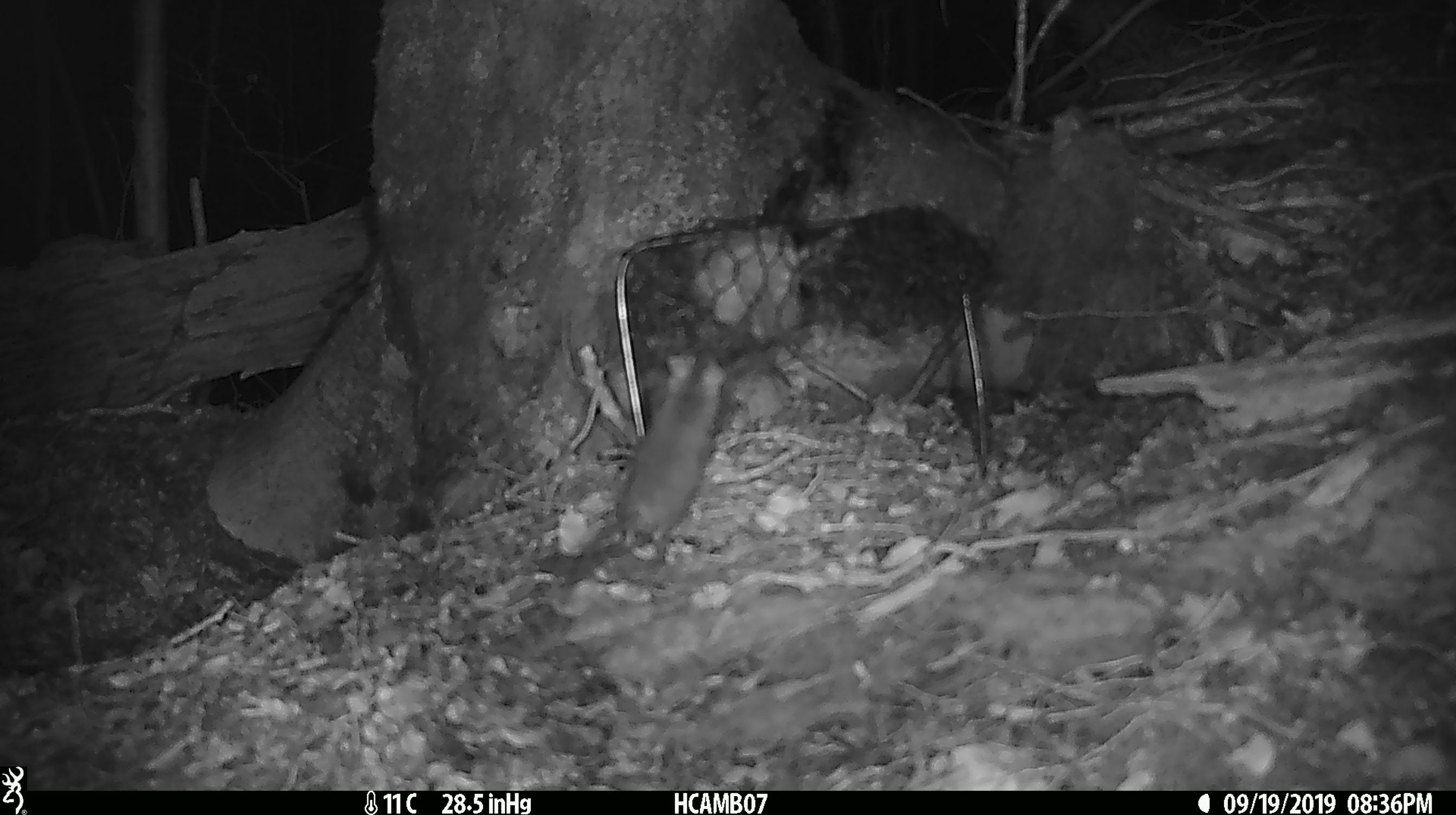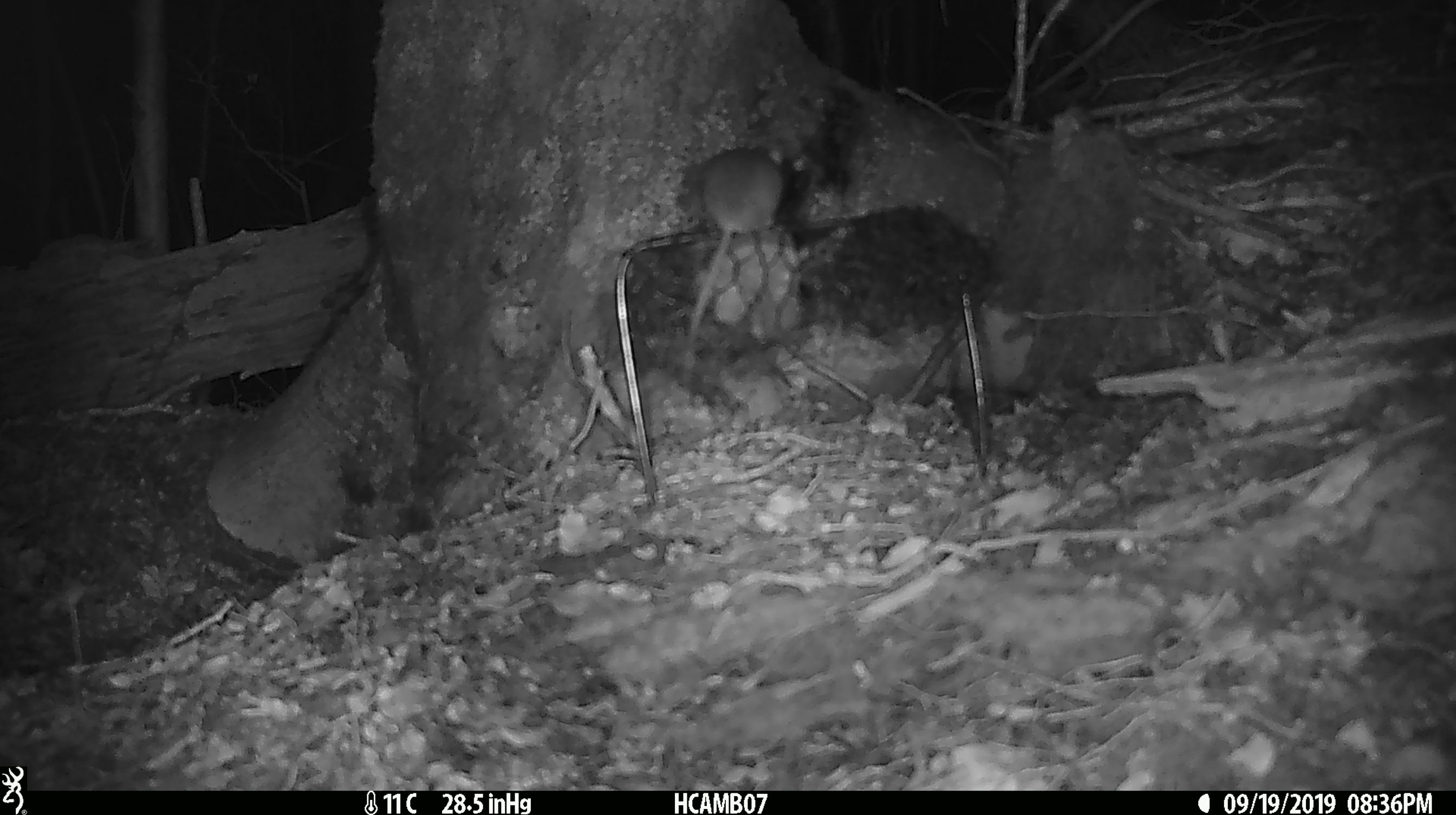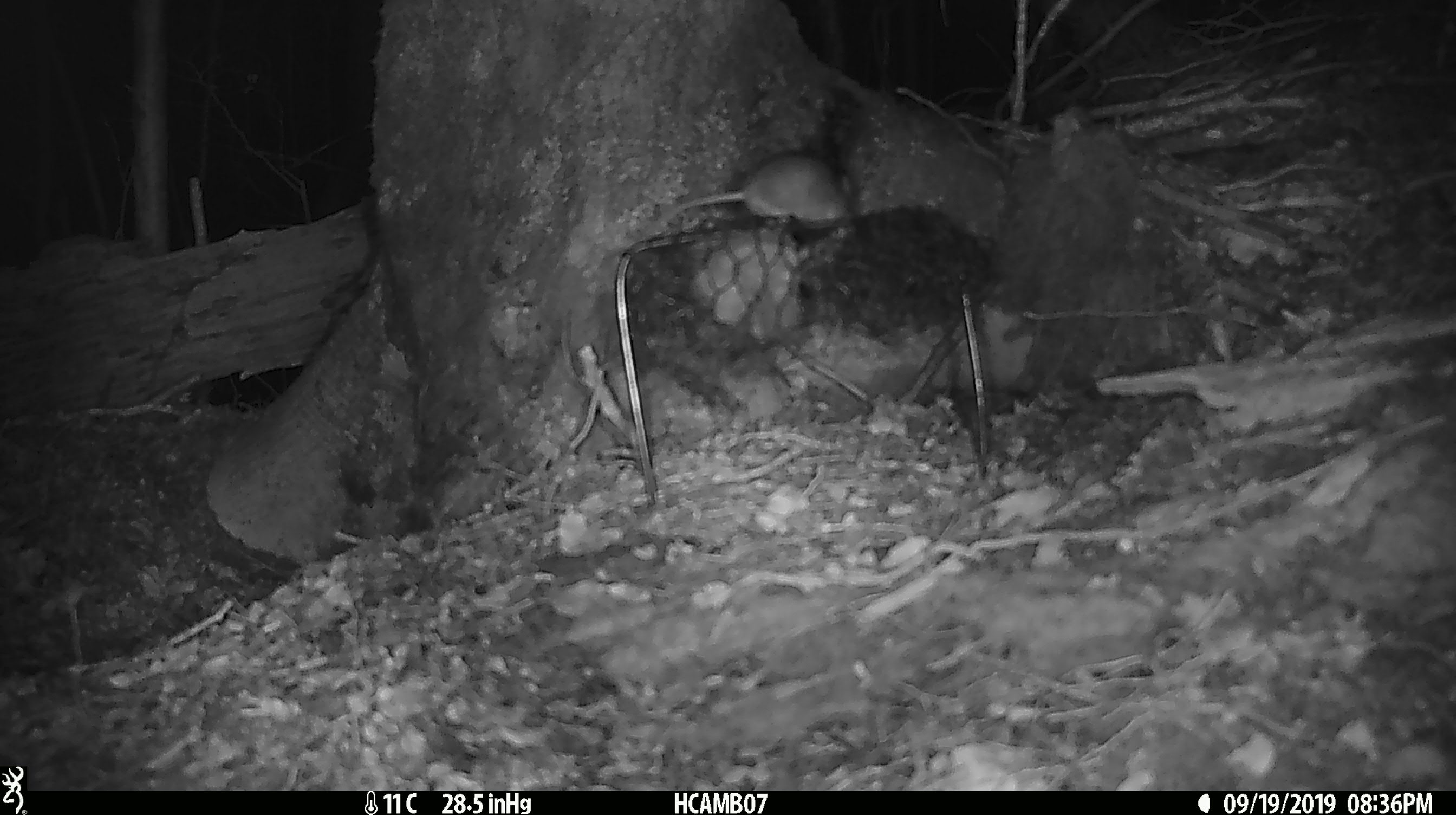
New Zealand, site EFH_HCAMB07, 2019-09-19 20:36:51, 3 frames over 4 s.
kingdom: Animalia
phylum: Chordata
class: Mammalia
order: Rodentia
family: Muridae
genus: Mus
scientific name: Mus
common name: mouse